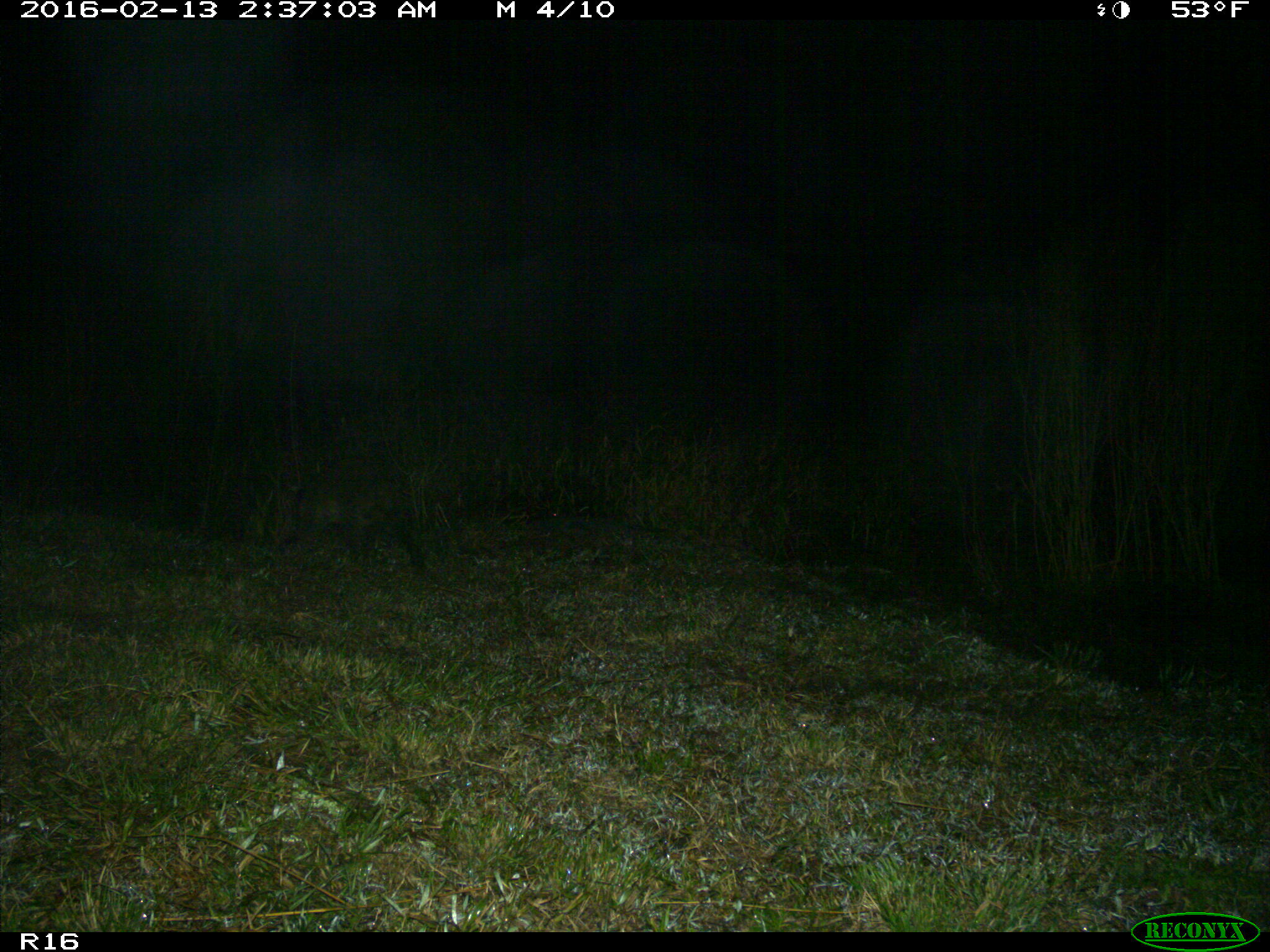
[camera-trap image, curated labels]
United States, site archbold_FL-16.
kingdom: Animalia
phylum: Chordata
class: Mammalia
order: Carnivora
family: Procyonidae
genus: Procyon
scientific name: Procyon lotor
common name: common raccoon